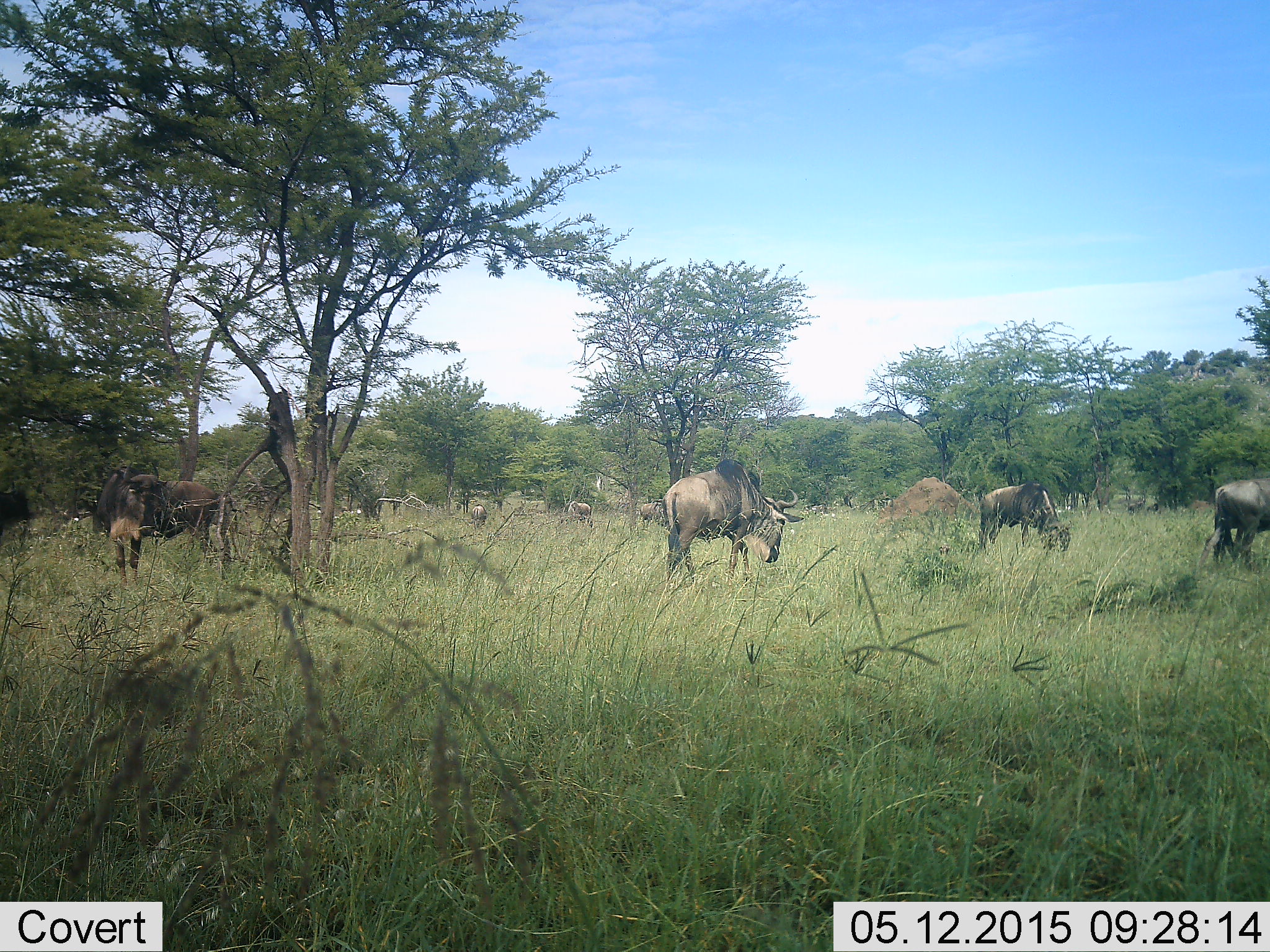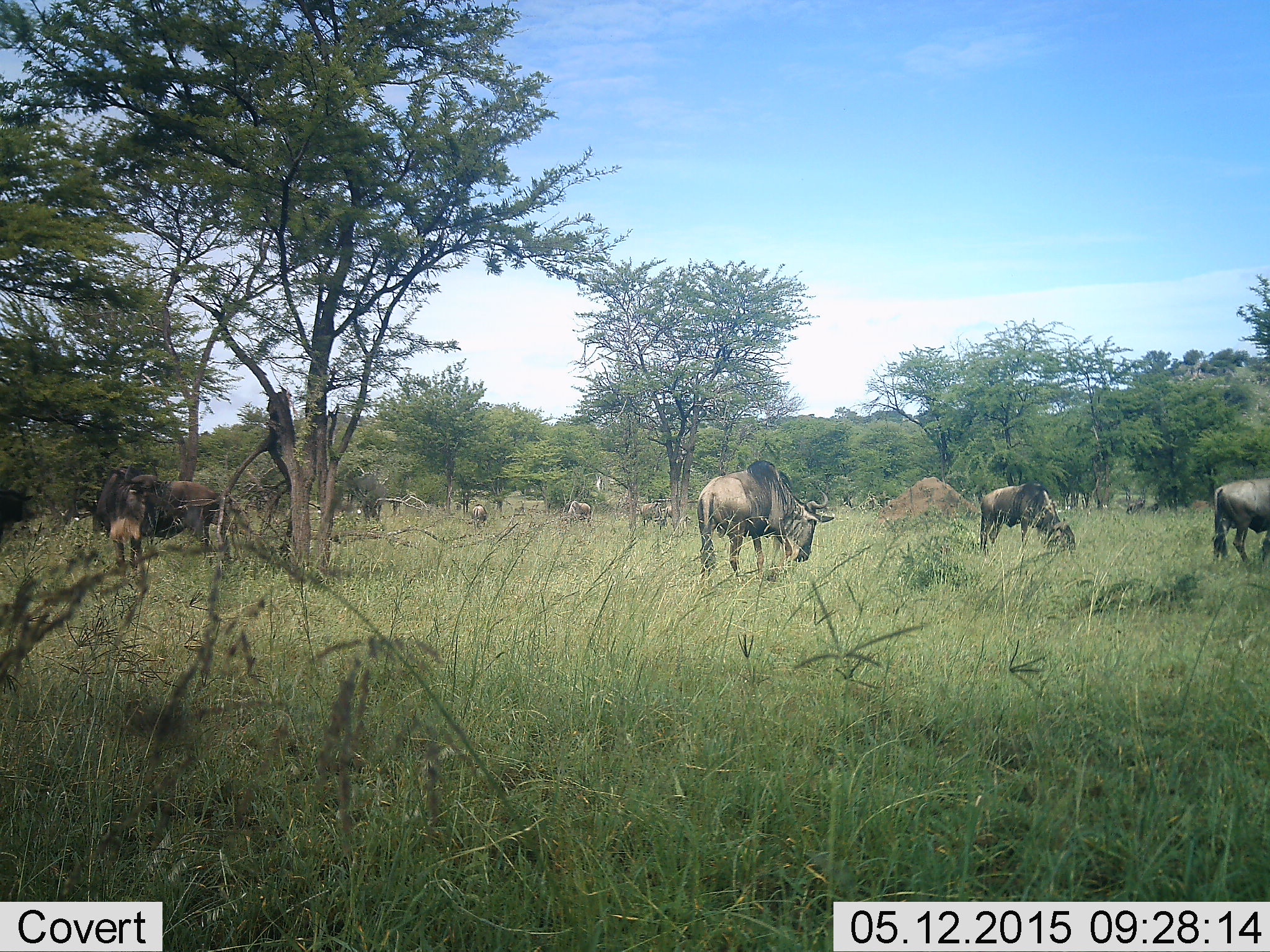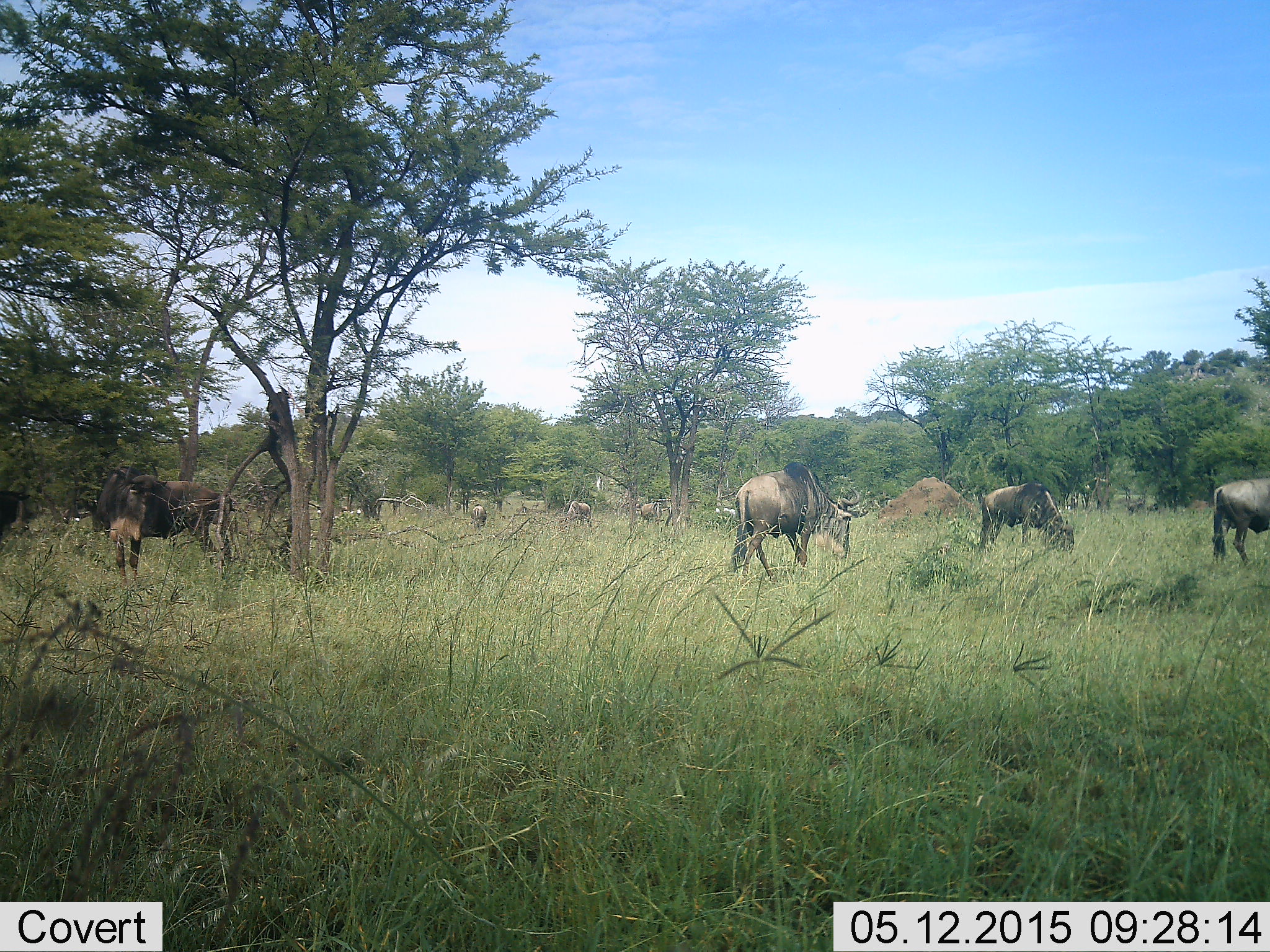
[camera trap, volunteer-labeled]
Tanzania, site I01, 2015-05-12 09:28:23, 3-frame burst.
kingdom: Animalia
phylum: Chordata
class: Mammalia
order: Artiodactyla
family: Bovidae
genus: Connochaetes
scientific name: Connochaetes taurinus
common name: blue wildebeest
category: wildebeest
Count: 8.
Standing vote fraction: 50%.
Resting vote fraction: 0%.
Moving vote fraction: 40%.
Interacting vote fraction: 0%.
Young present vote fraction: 10%.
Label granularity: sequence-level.